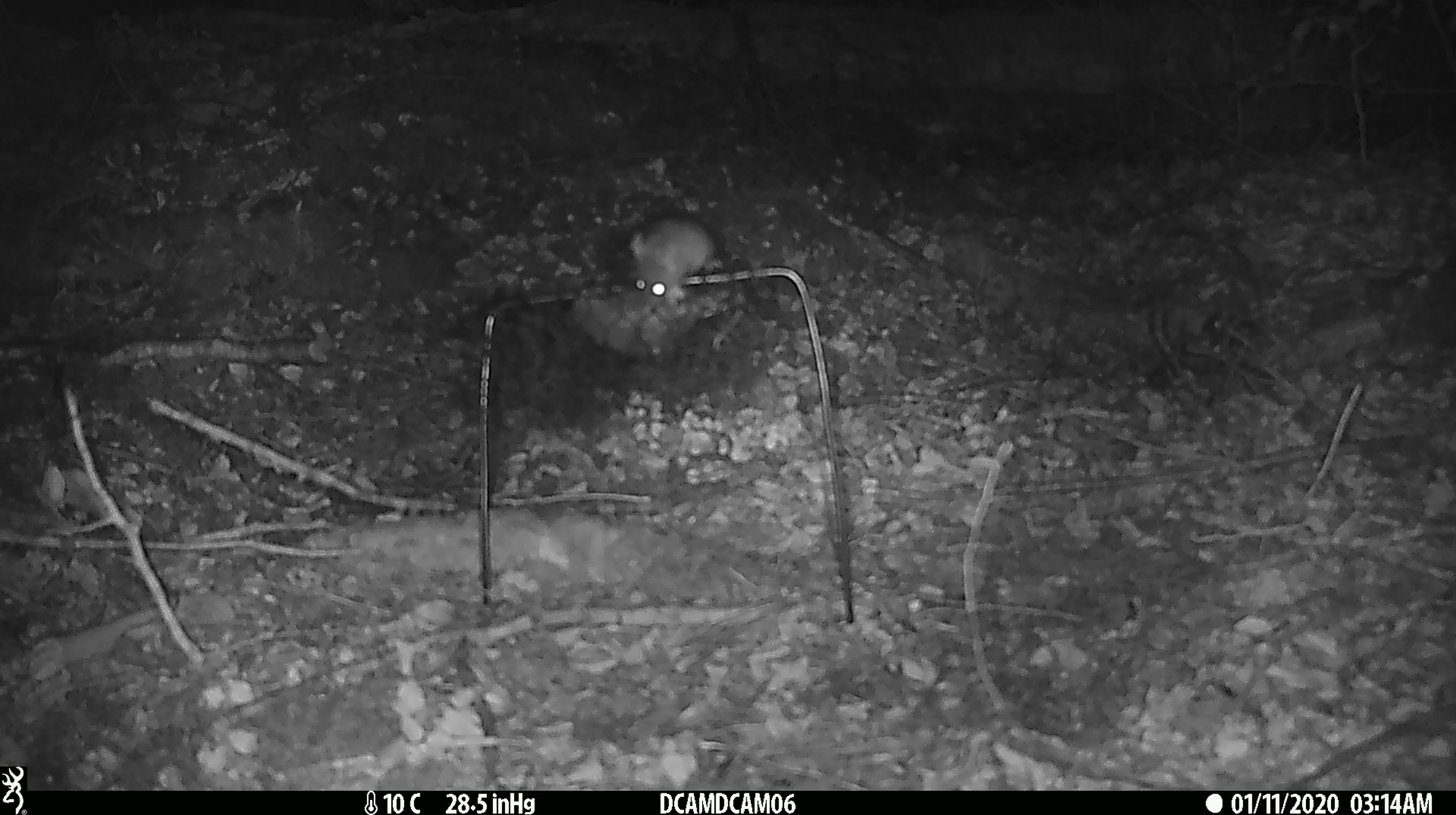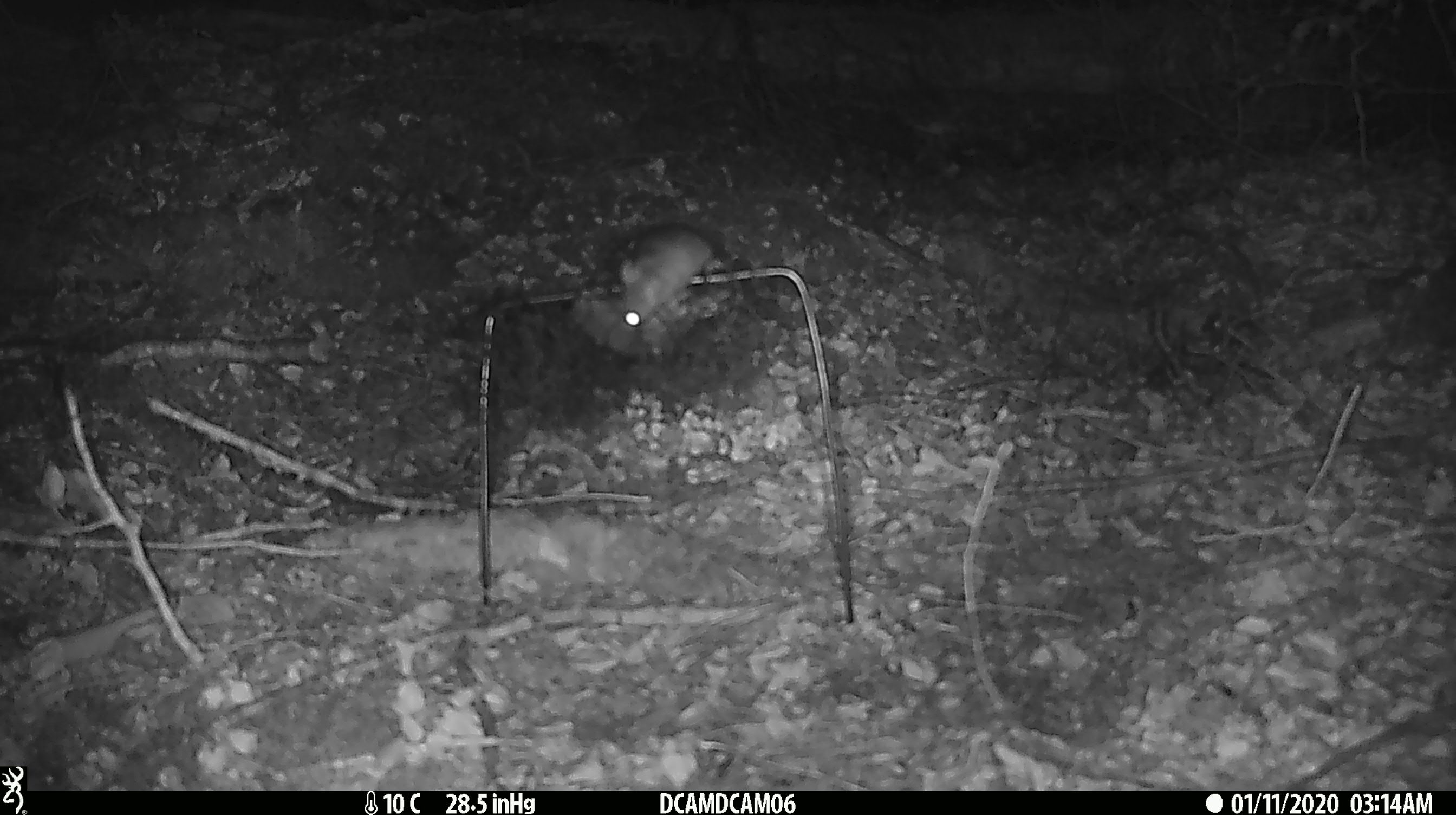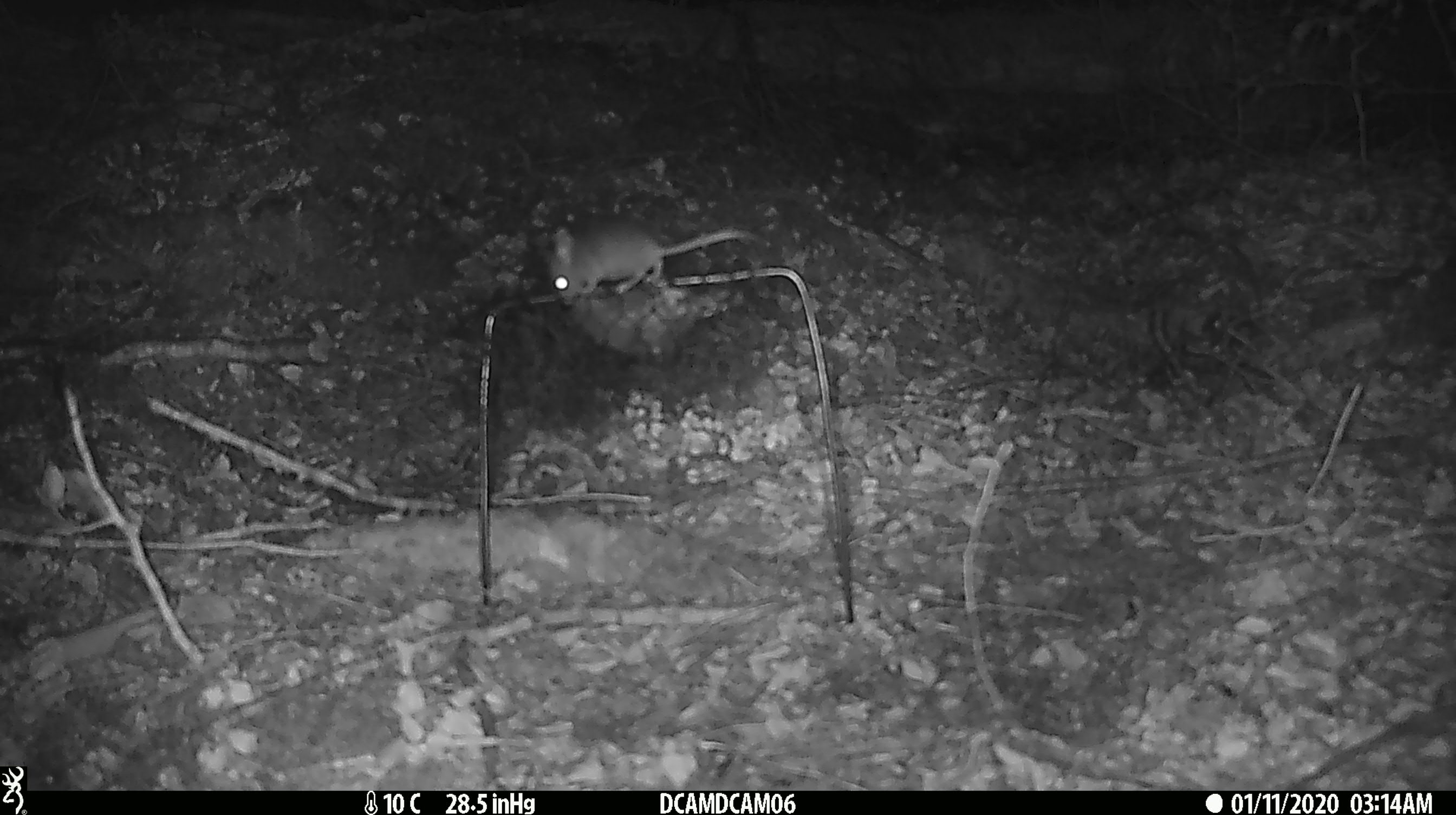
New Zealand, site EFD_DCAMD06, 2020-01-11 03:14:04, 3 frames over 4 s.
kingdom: Animalia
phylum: Chordata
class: Mammalia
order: Rodentia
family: Muridae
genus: Mus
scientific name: Mus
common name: mouse